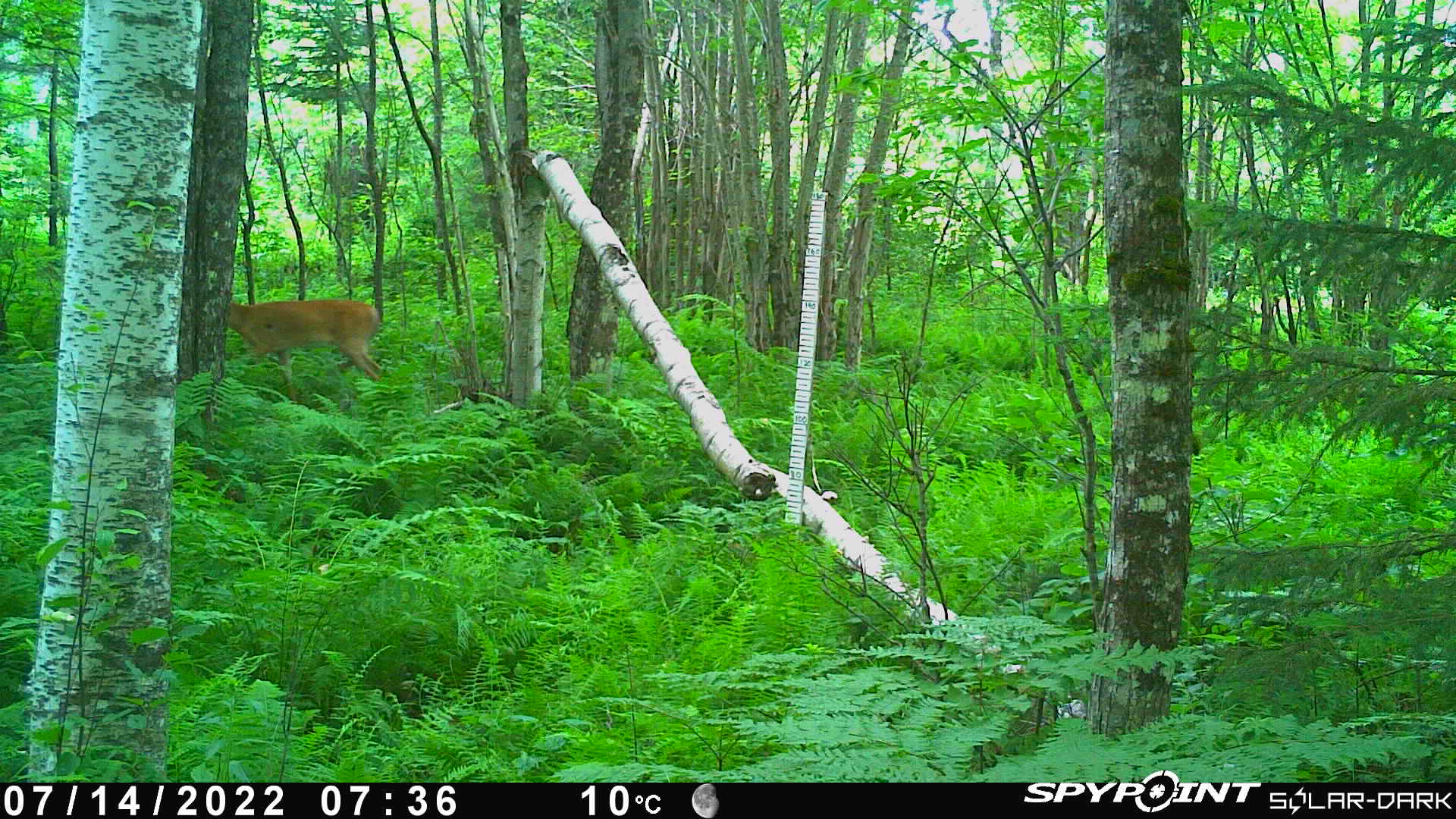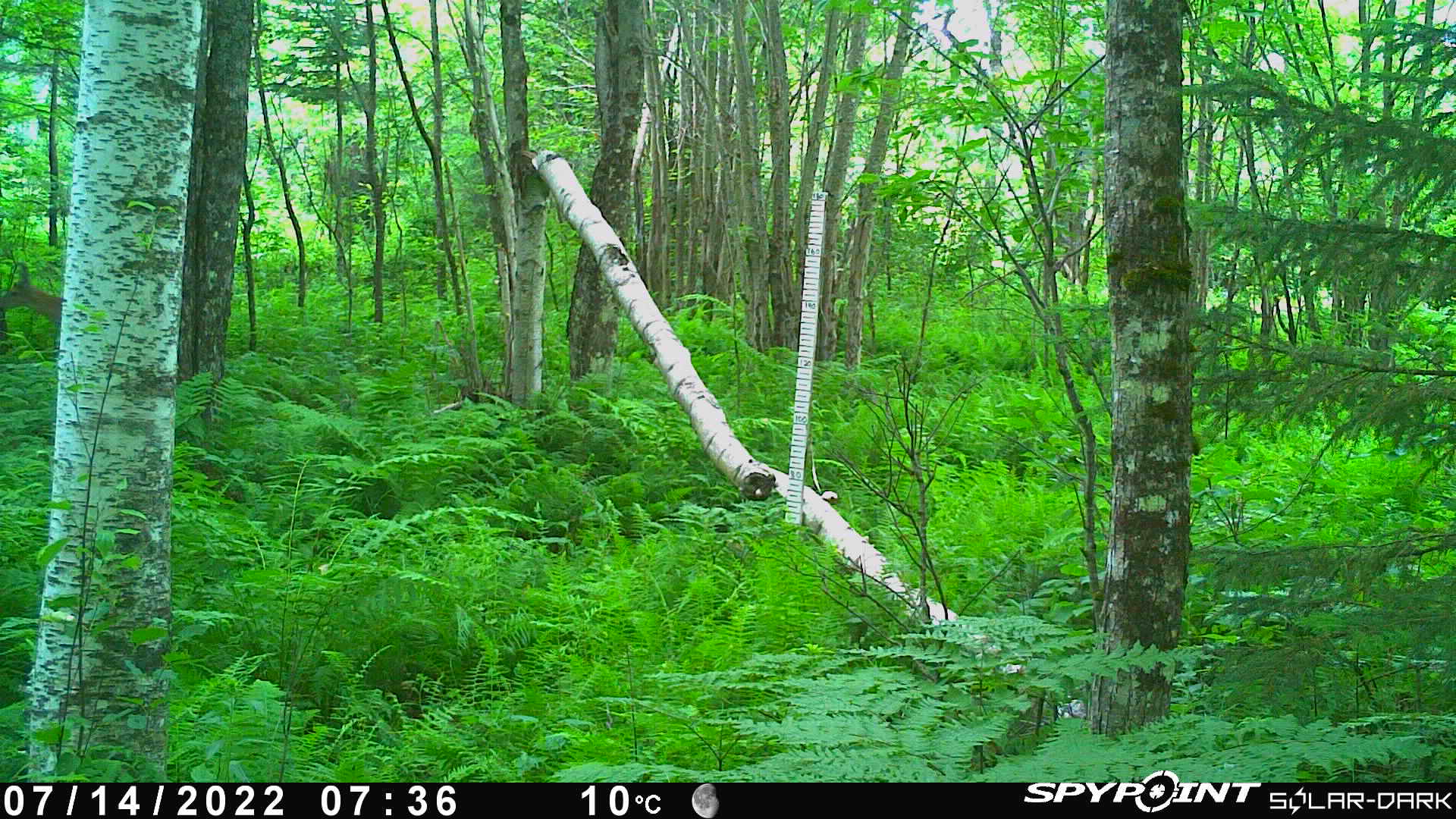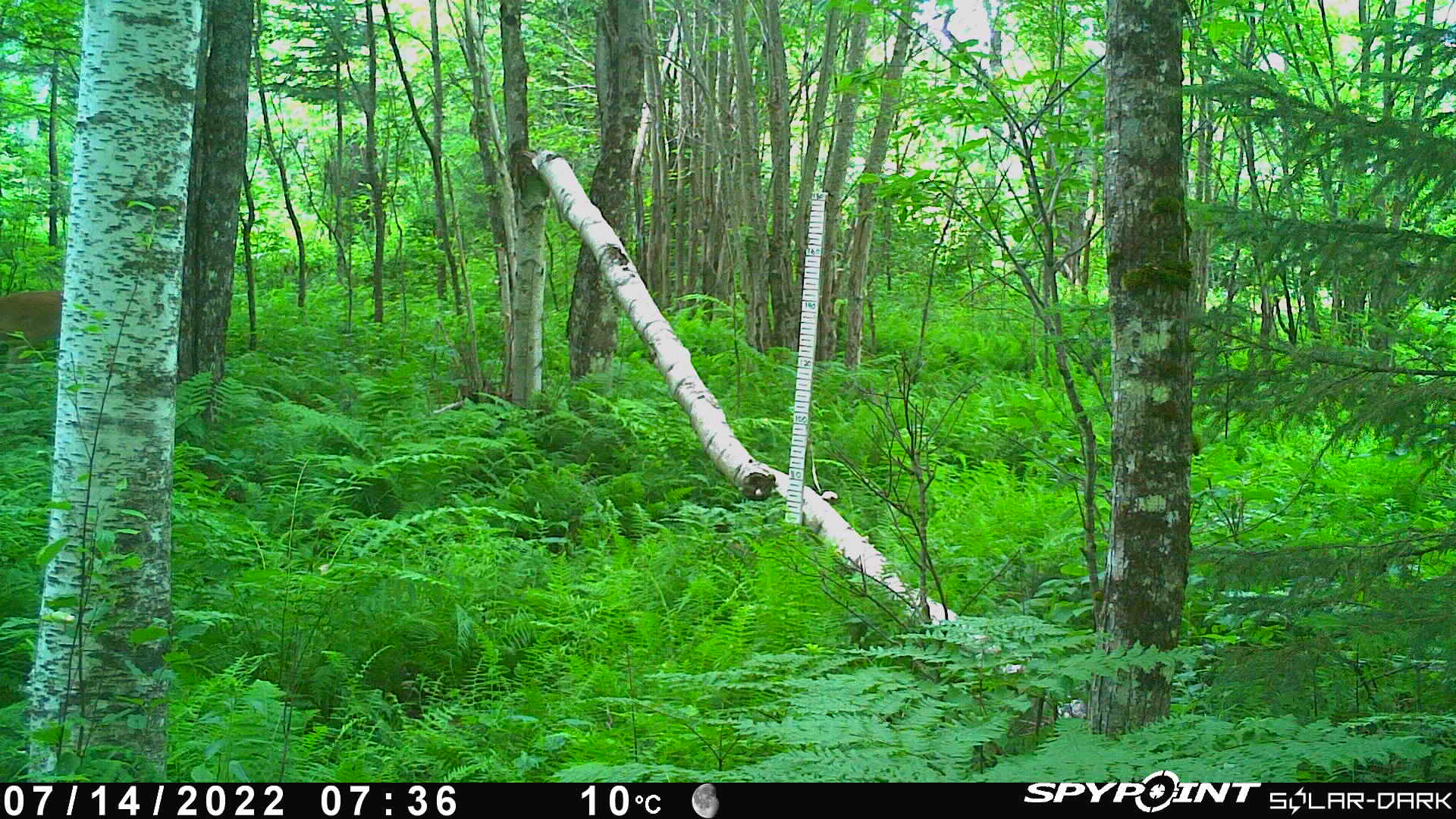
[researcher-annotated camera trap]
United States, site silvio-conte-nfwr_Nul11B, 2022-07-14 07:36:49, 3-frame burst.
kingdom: Animalia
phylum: Chordata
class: Mammalia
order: Artiodactyla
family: Cervidae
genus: Odocoileus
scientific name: Odocoileus virginianus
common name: white-tailed deer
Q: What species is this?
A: White-tailed deer (Odocoileus virginianus).